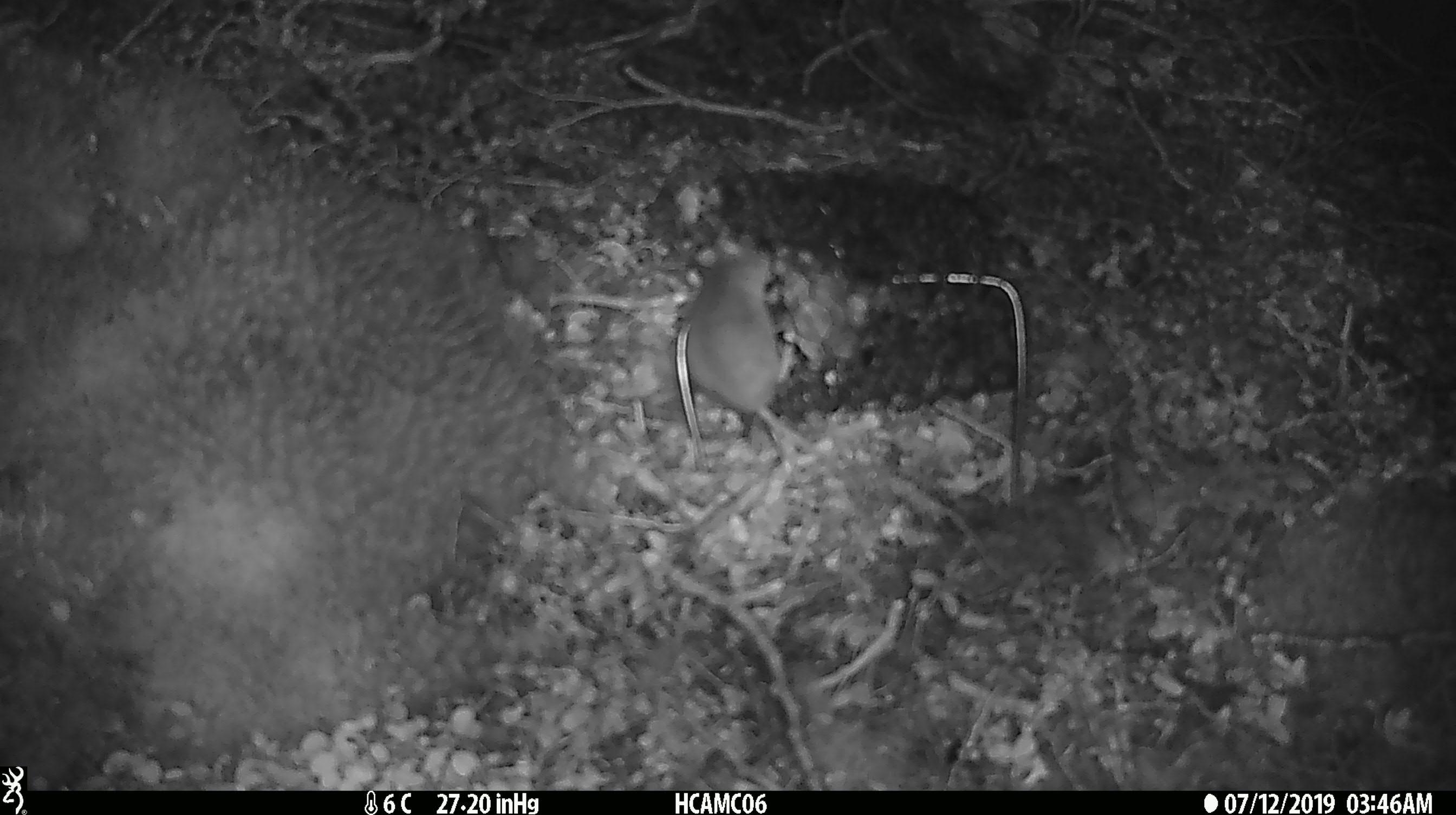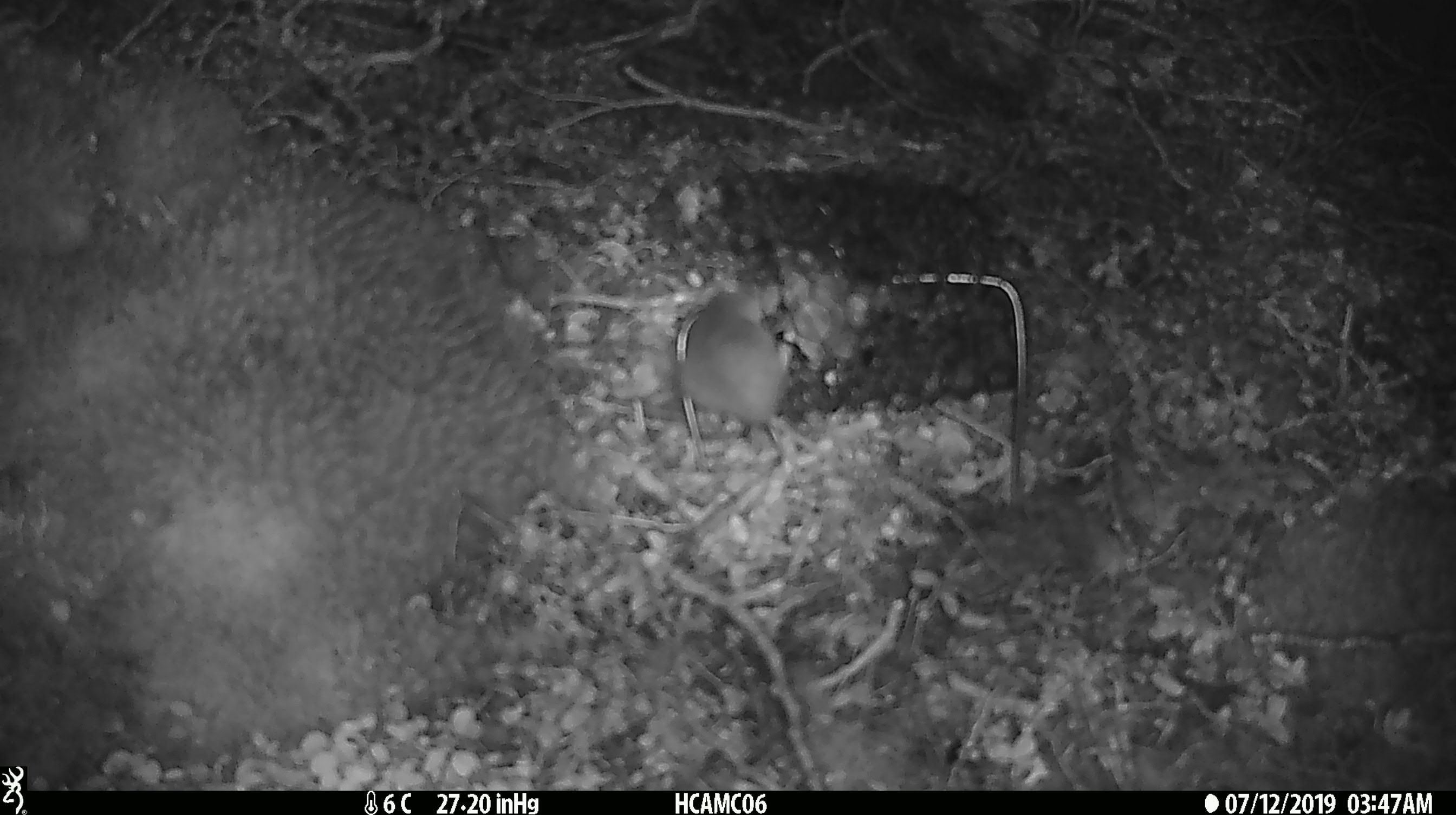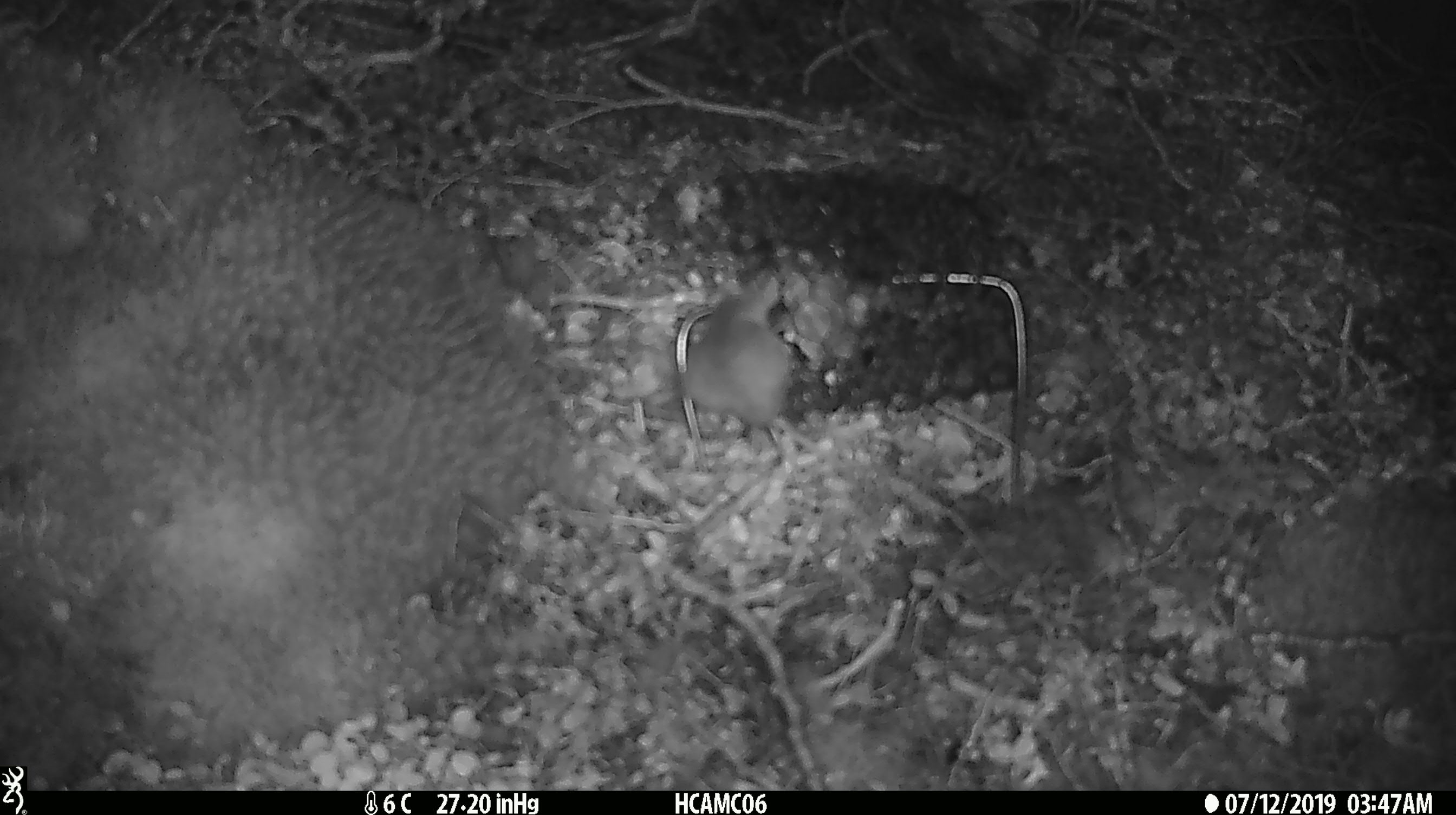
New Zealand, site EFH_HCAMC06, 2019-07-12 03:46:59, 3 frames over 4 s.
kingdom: Animalia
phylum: Chordata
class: Mammalia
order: Rodentia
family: Muridae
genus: Mus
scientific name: Mus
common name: mouse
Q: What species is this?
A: Mouse (Mus).